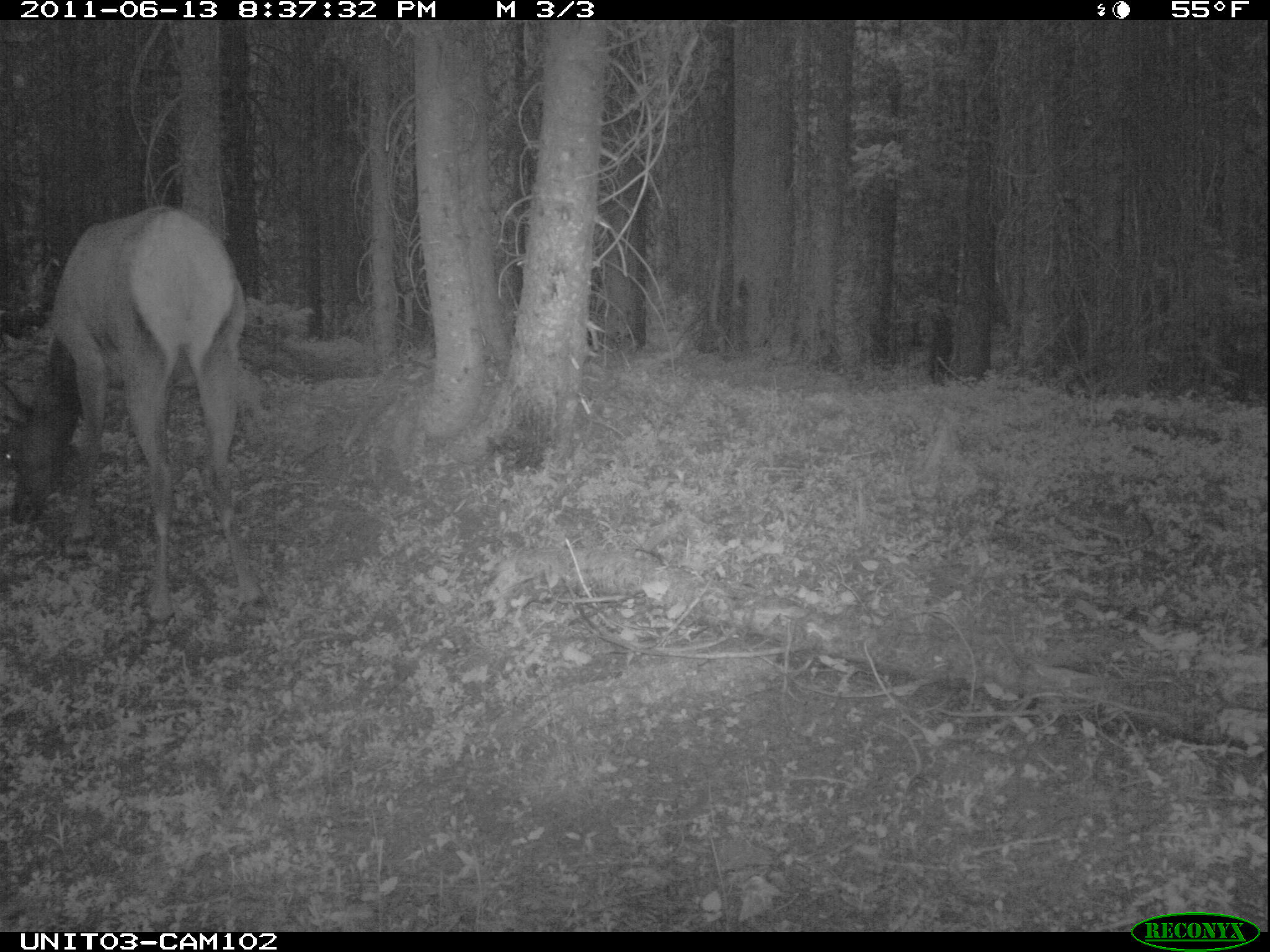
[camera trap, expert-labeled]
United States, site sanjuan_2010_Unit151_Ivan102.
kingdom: Animalia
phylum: Chordata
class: Mammalia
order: Artiodactyla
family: Cervidae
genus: Cervus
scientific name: Cervus elaphus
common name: red deer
Cervus elaphus (red deer).